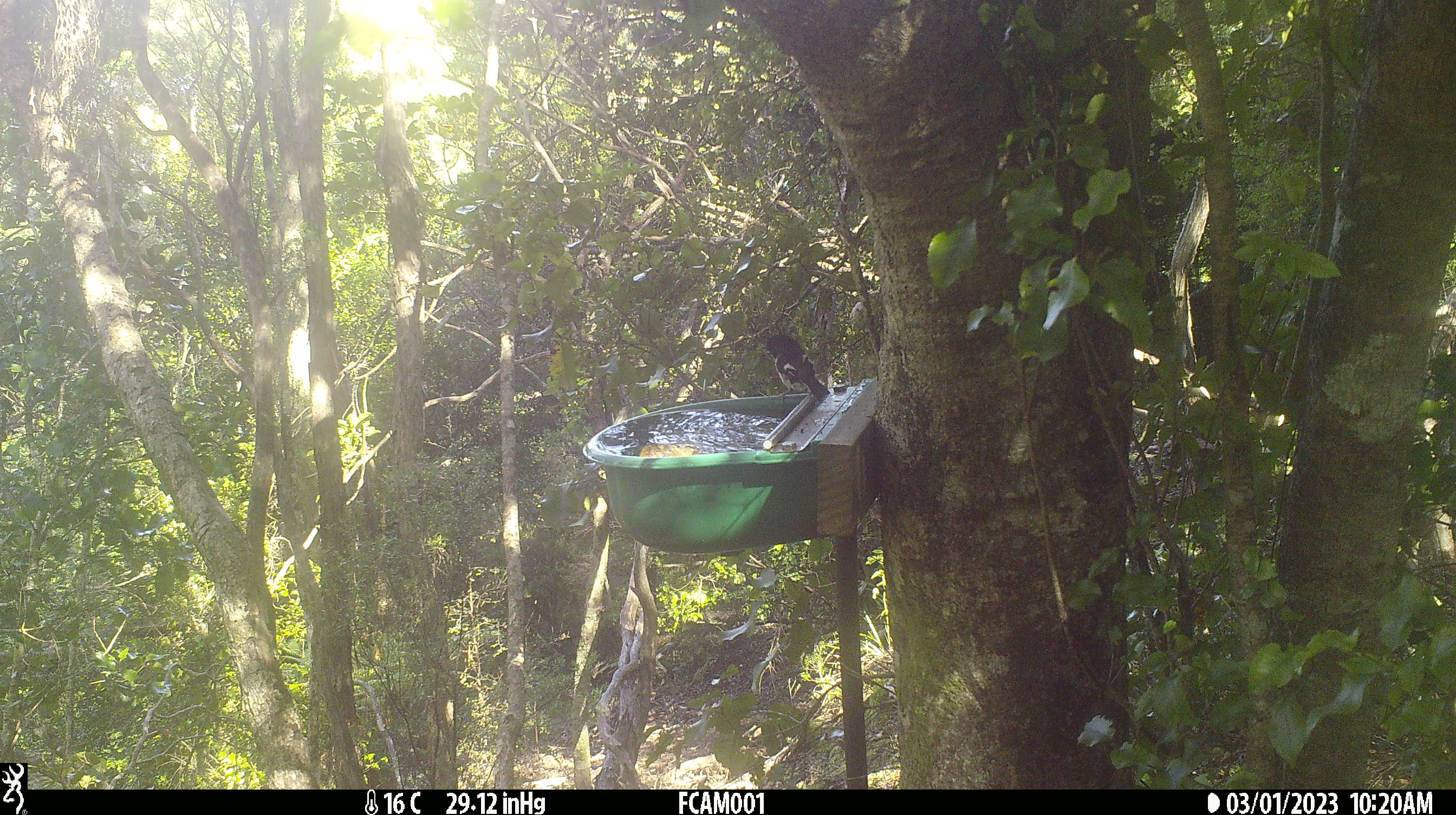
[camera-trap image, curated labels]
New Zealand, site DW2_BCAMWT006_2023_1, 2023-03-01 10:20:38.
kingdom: Animalia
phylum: Chordata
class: Aves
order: Passeriformes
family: Petroicidae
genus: Petroica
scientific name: Petroica macrocephala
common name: tomtit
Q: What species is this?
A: Tomtit (Petroica macrocephala).